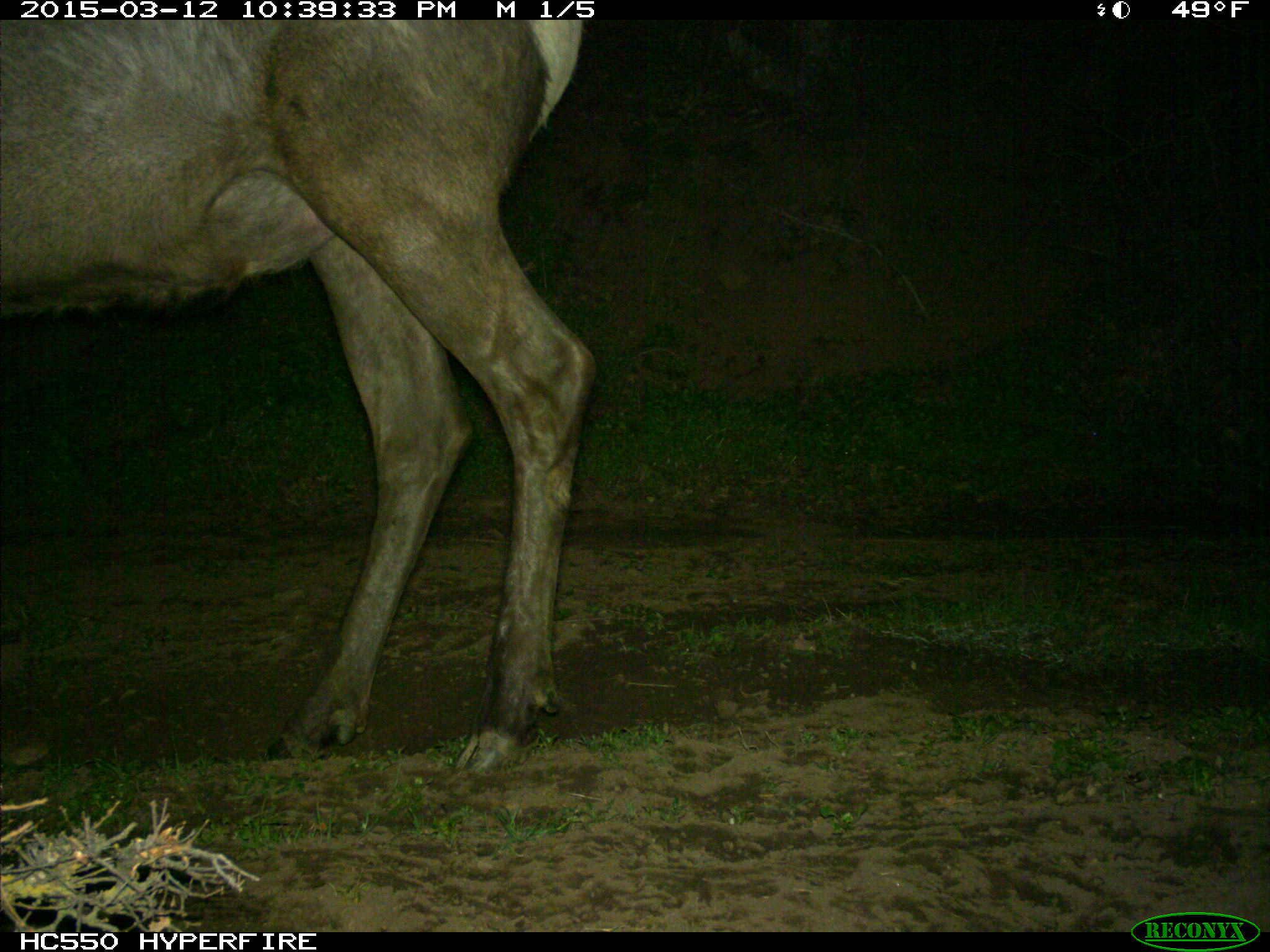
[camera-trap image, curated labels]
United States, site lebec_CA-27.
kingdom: Animalia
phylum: Chordata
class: Mammalia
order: Artiodactyla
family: Cervidae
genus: Cervus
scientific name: Cervus canadensis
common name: elk